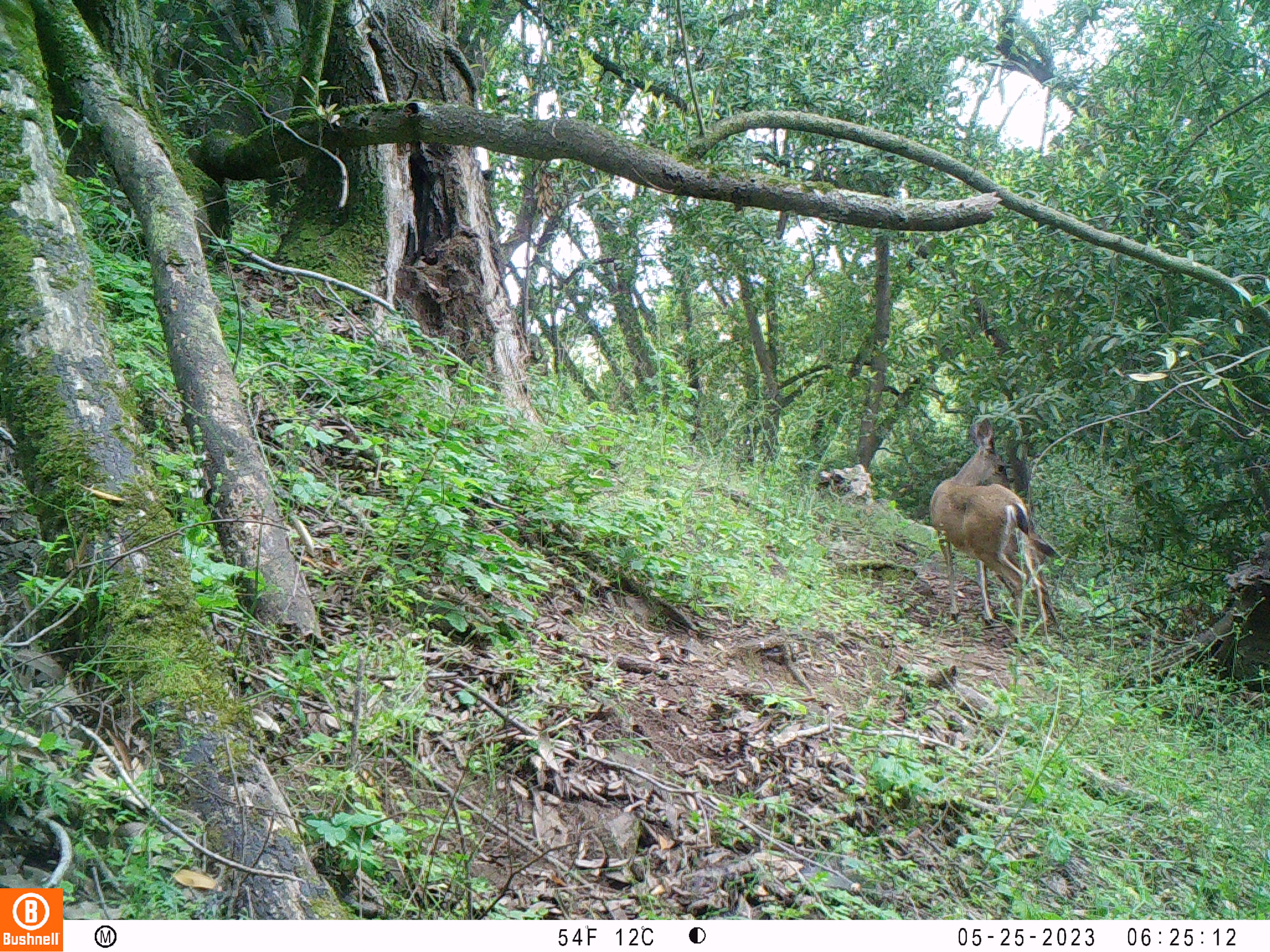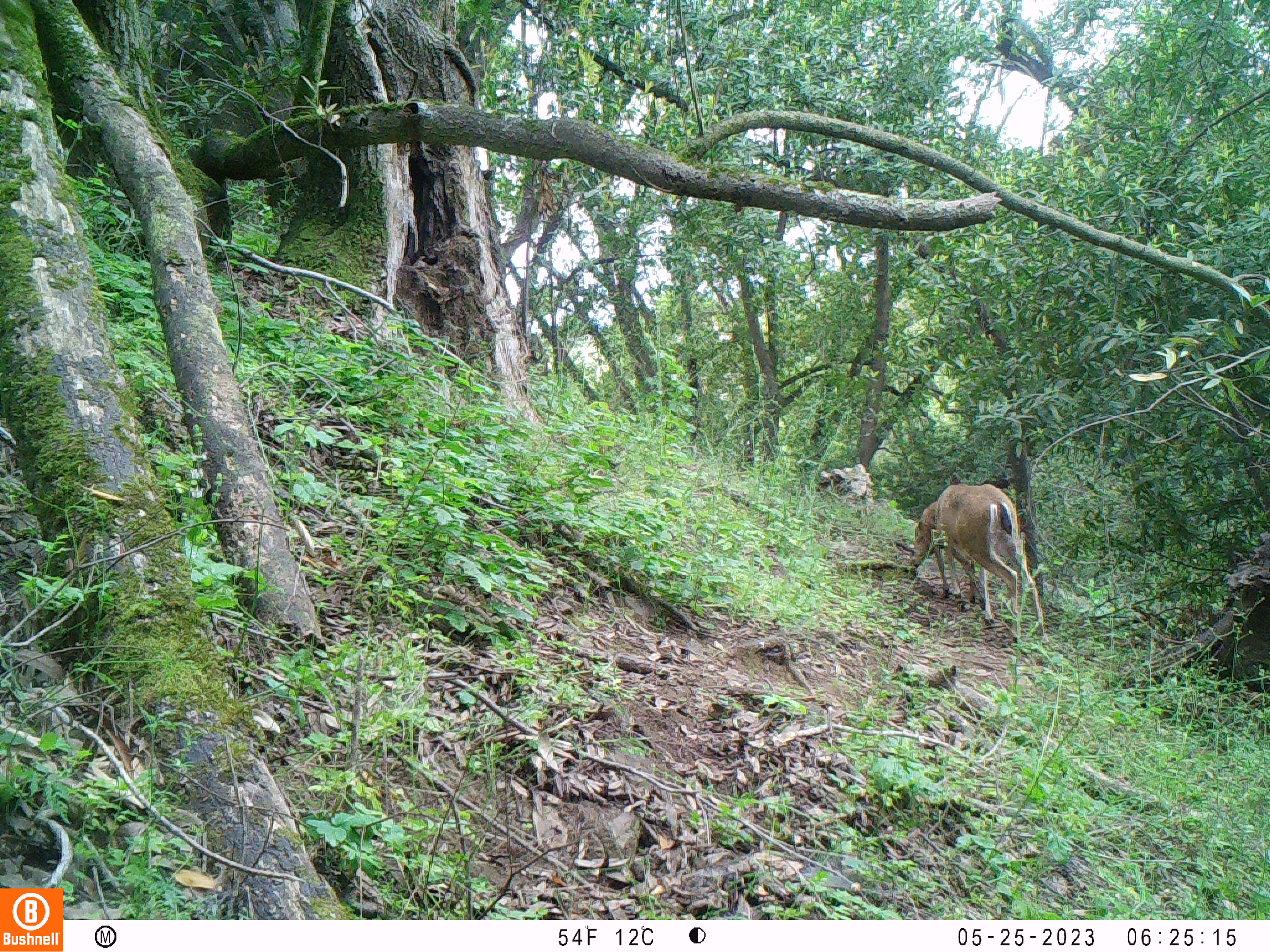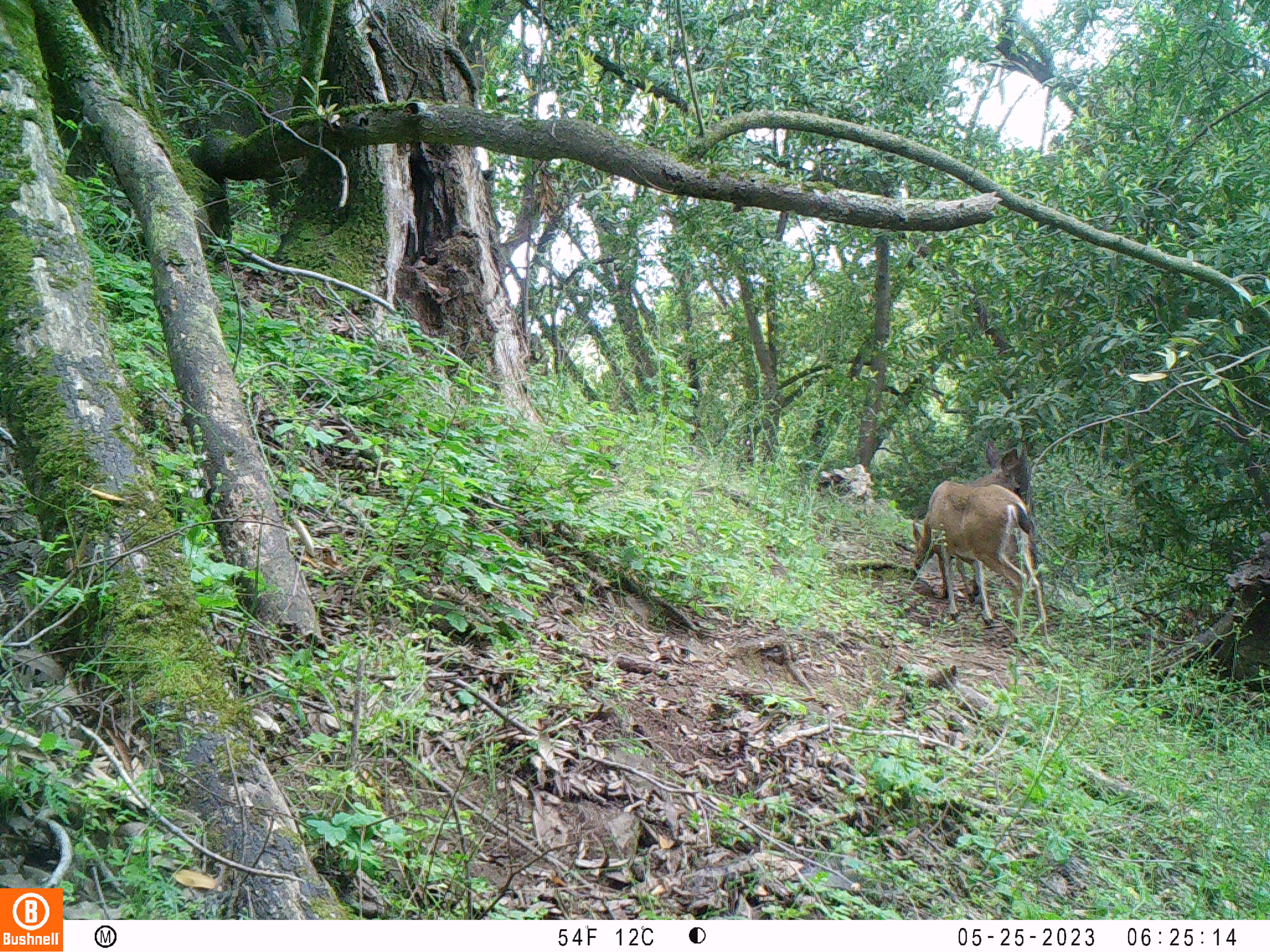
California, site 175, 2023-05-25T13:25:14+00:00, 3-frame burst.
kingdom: Animalia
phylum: Chordata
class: Mammalia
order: Artiodactyla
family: Cervidae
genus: Odocoileus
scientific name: Odocoileus hemionus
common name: mule deer